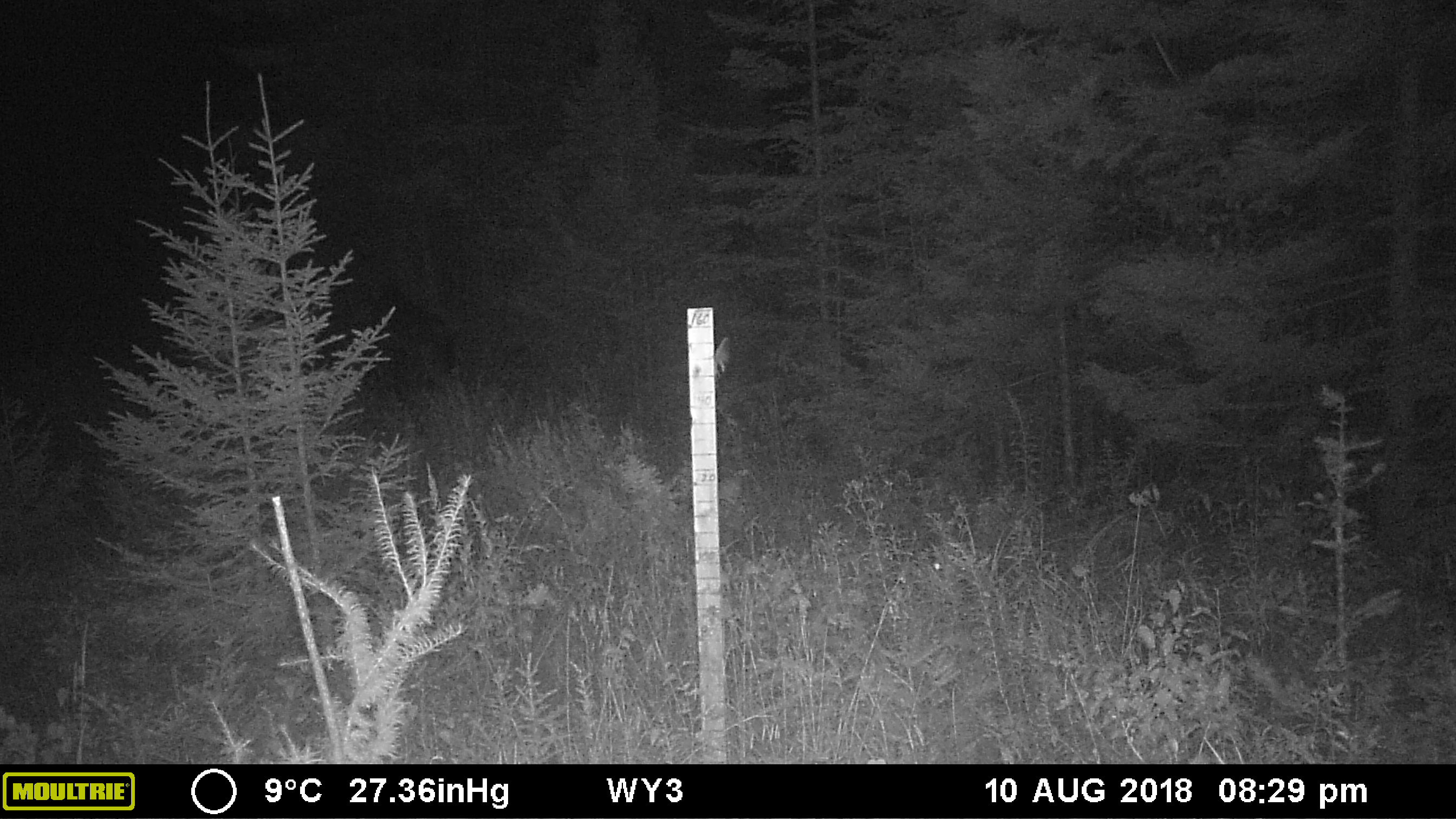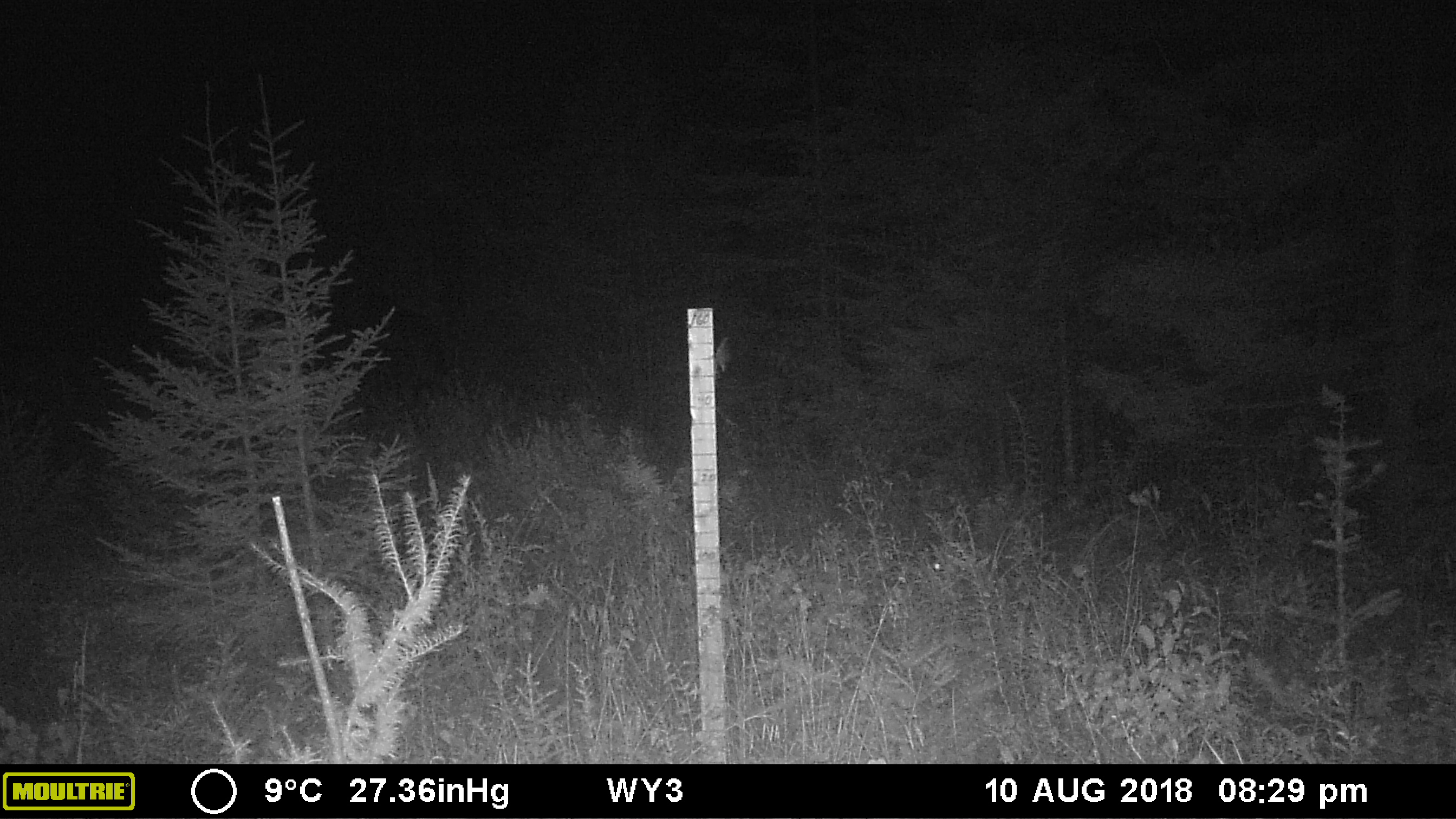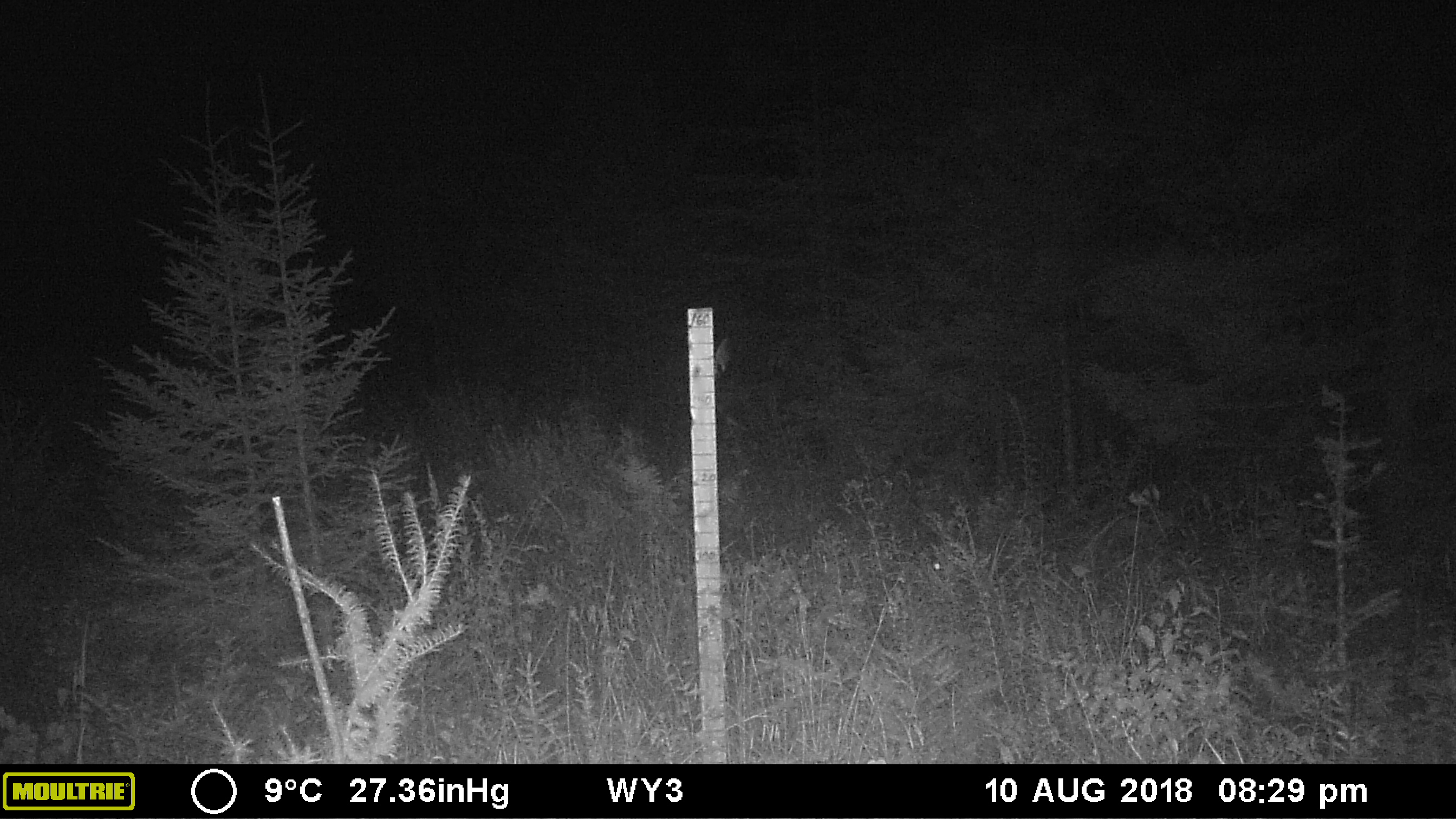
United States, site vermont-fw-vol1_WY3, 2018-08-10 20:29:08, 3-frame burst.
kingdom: Animalia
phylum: Chordata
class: Mammalia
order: Artiodactyla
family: Cervidae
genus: Alces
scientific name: Alces alces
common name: moose